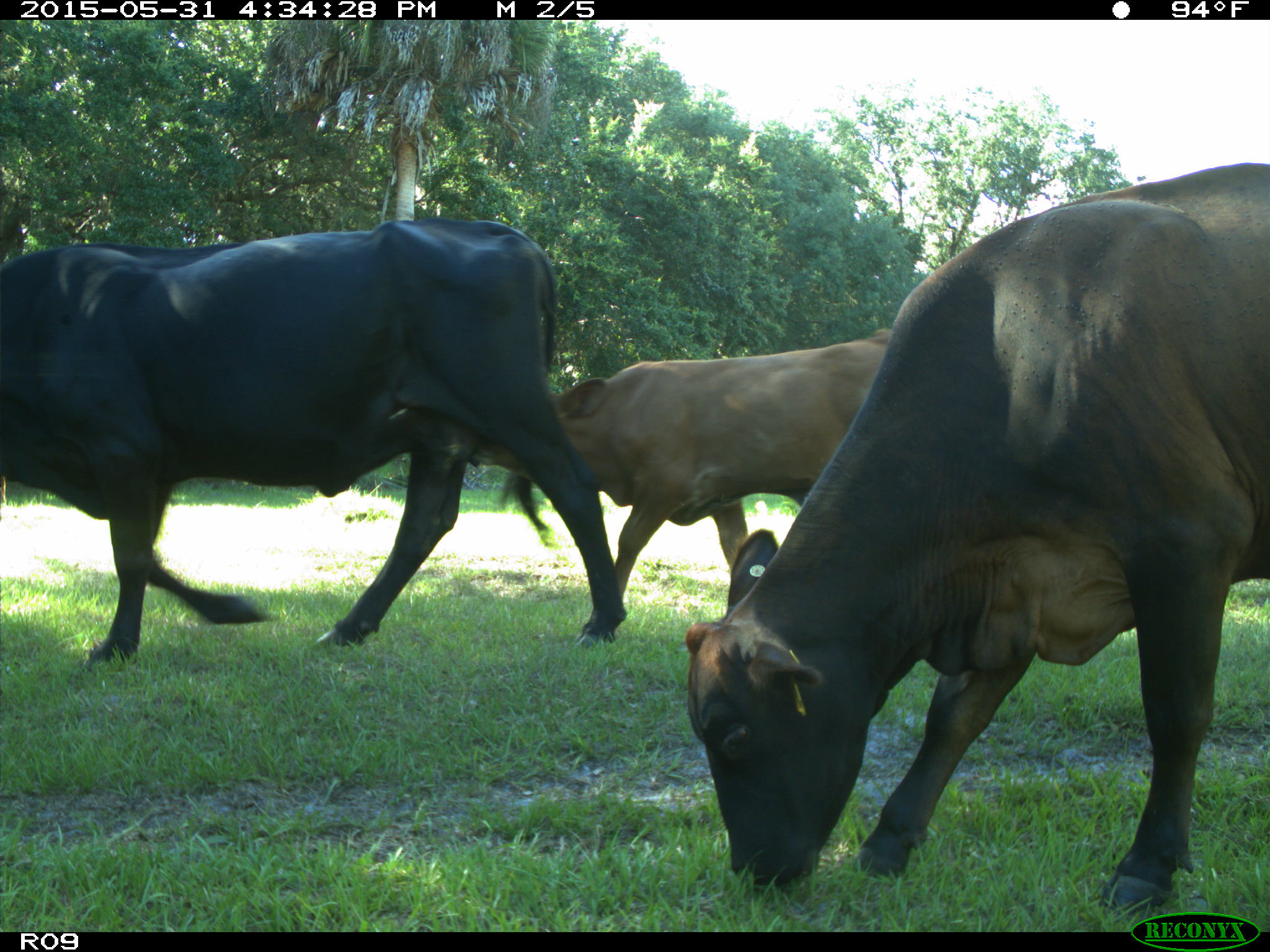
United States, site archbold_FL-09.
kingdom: Animalia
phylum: Chordata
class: Mammalia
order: Artiodactyla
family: Bovidae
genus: Bos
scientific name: Bos taurus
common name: domestic cow